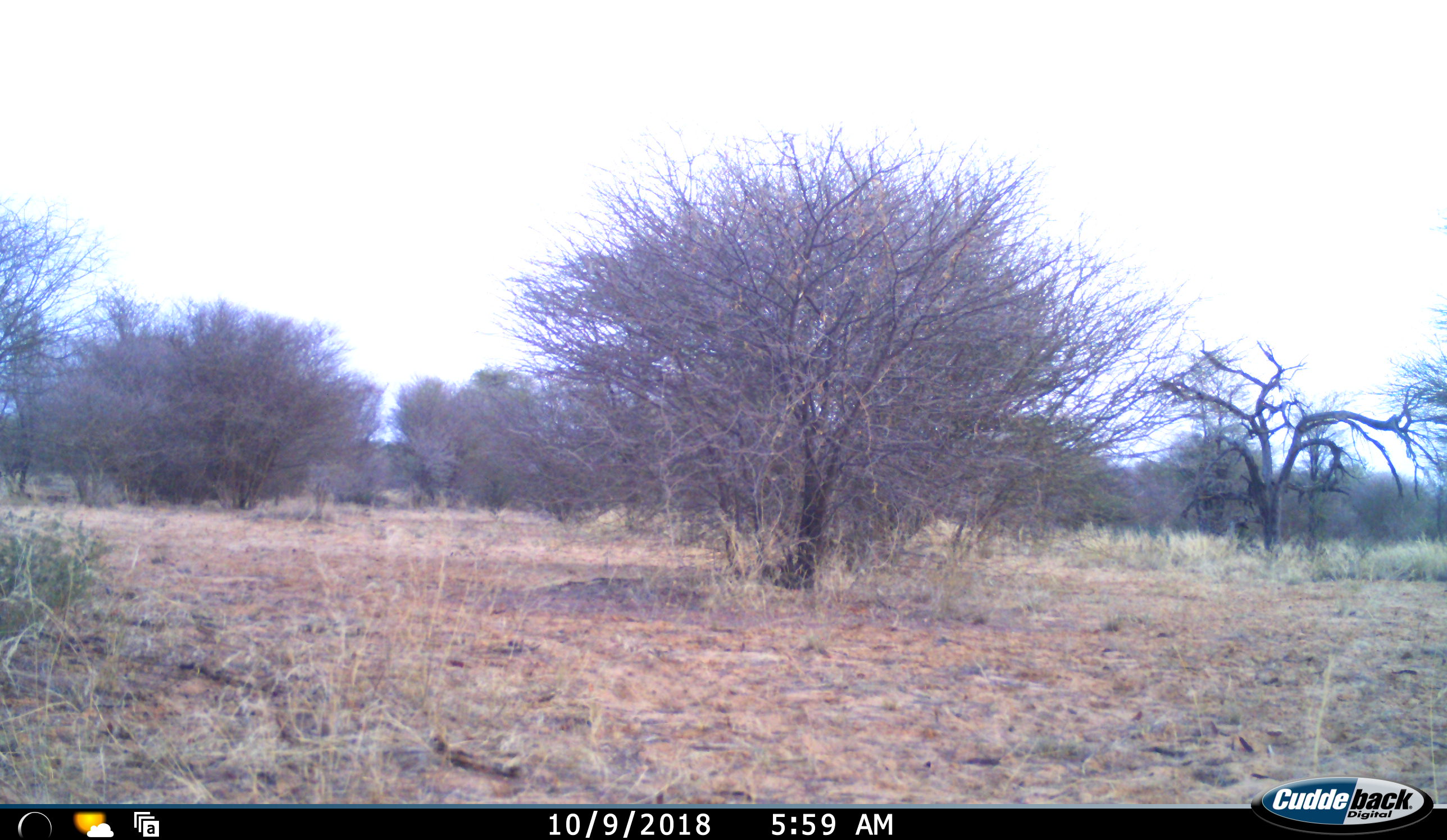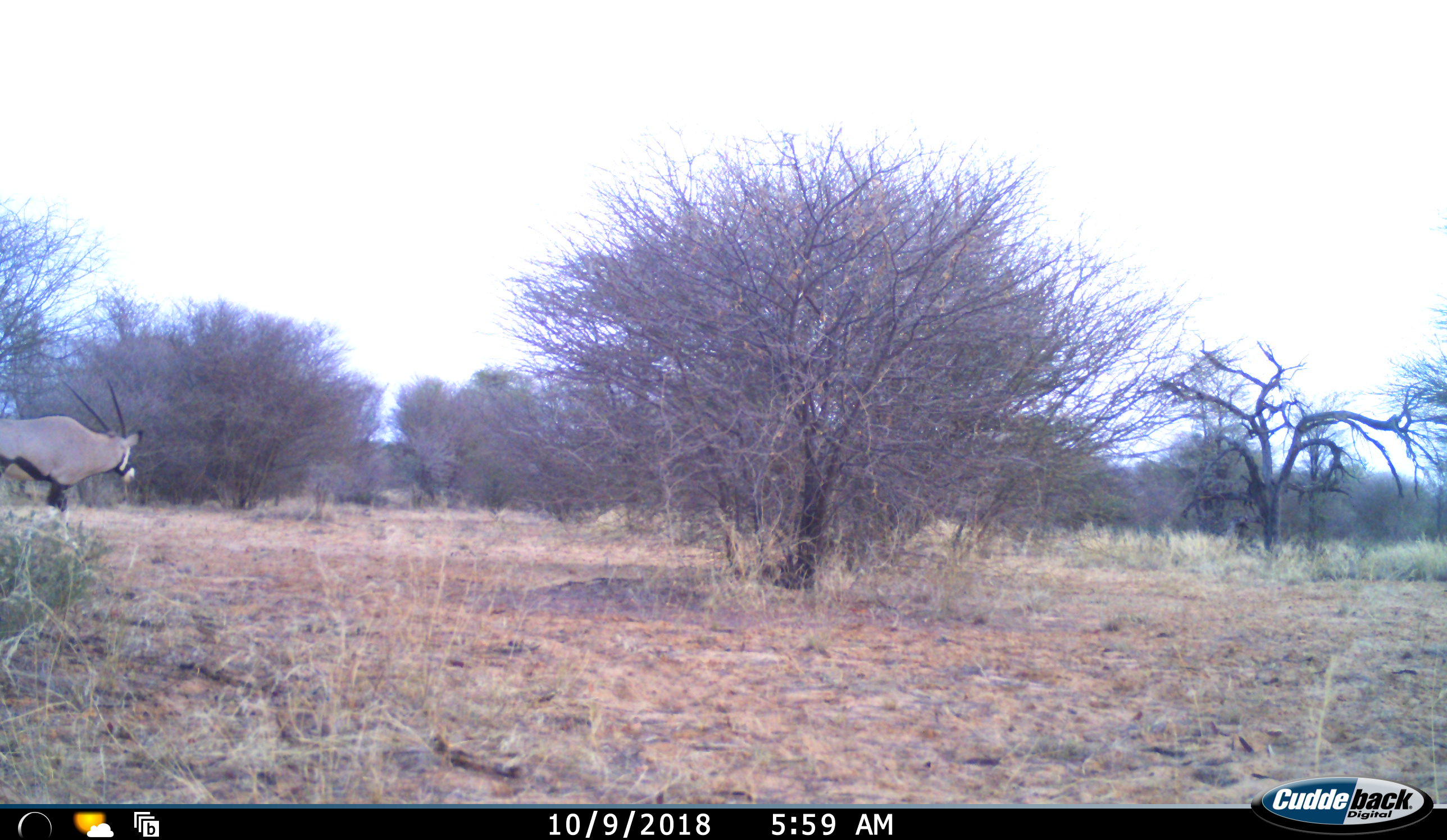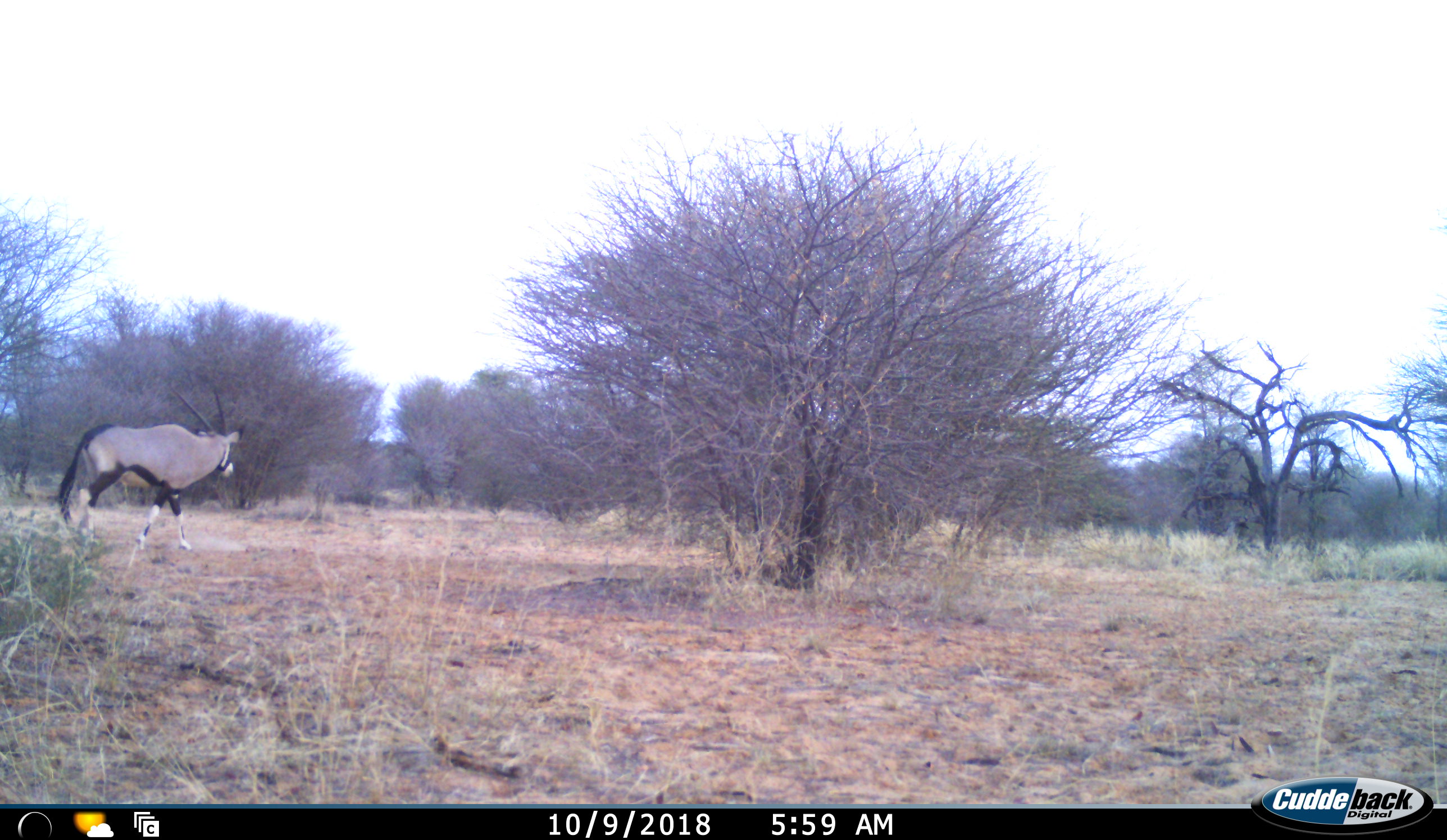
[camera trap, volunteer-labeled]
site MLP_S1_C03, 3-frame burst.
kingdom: Animalia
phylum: Chordata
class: Mammalia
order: Artiodactyla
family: Bovidae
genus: Oryx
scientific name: Oryx gazella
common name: gemsbok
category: oryx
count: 1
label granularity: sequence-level